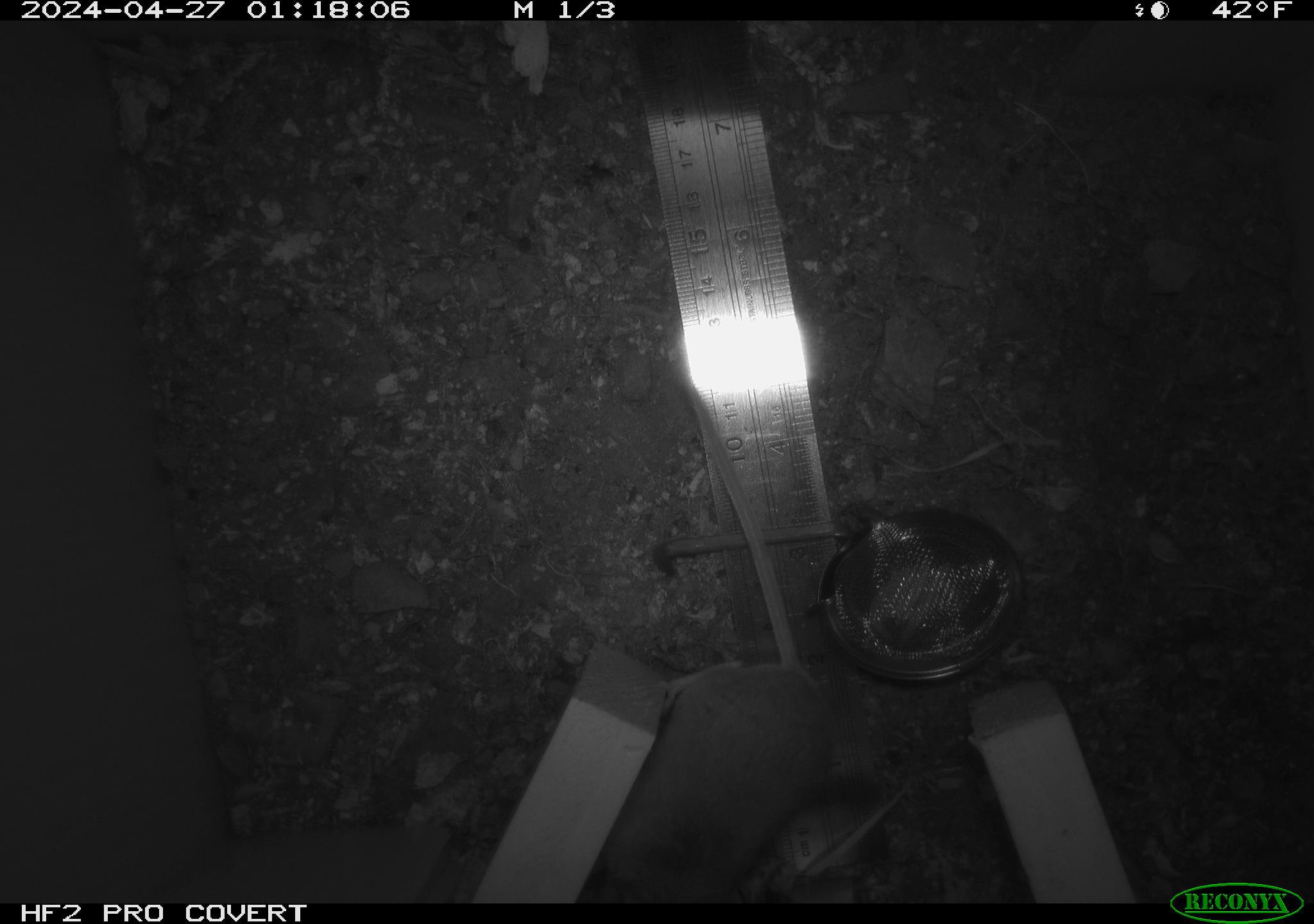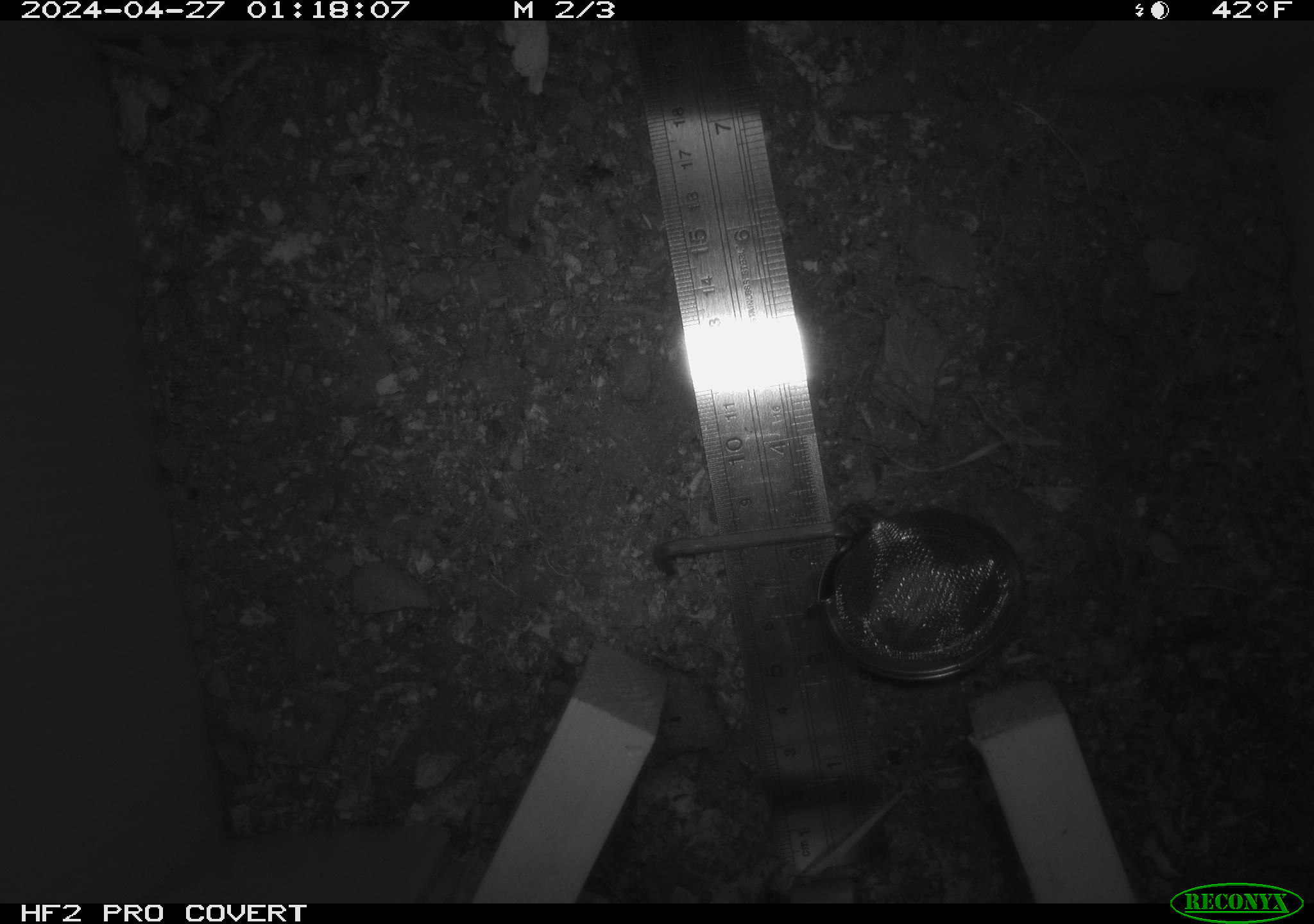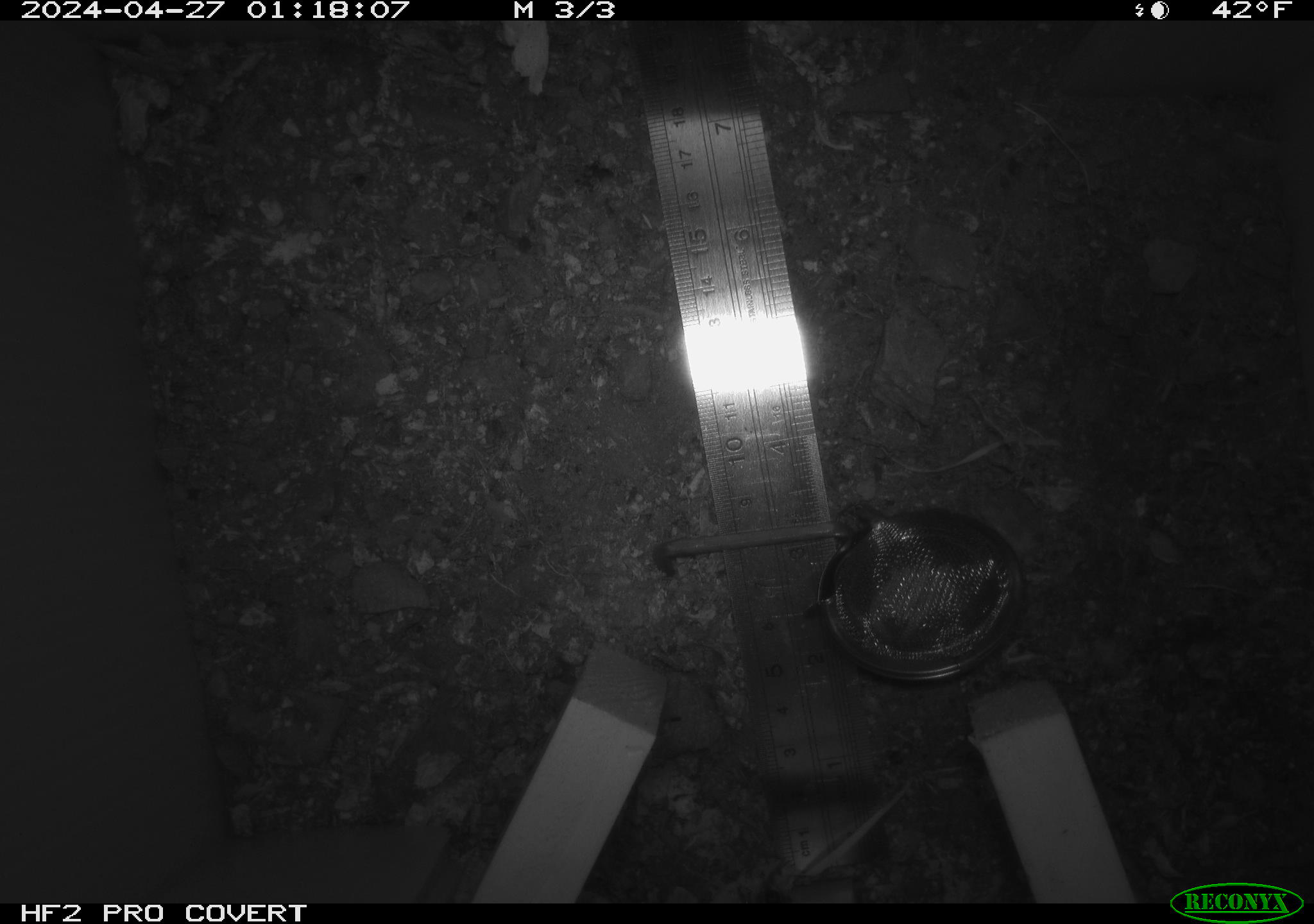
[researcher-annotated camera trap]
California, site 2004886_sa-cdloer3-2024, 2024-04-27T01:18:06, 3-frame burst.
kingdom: Animalia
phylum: Chordata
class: Mammalia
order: Rodentia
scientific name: Rodentia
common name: mouse species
Mouse species (Rodentia).